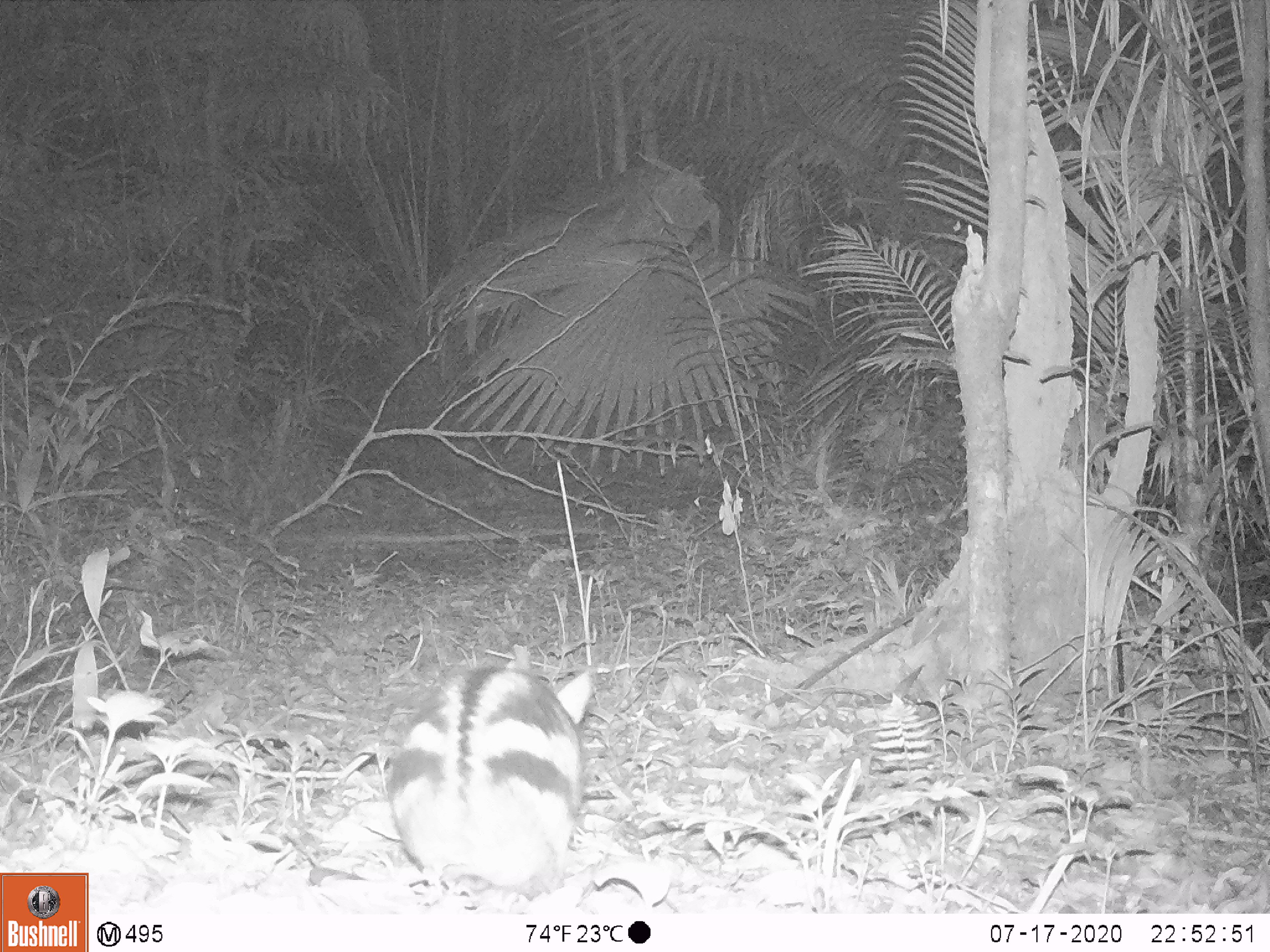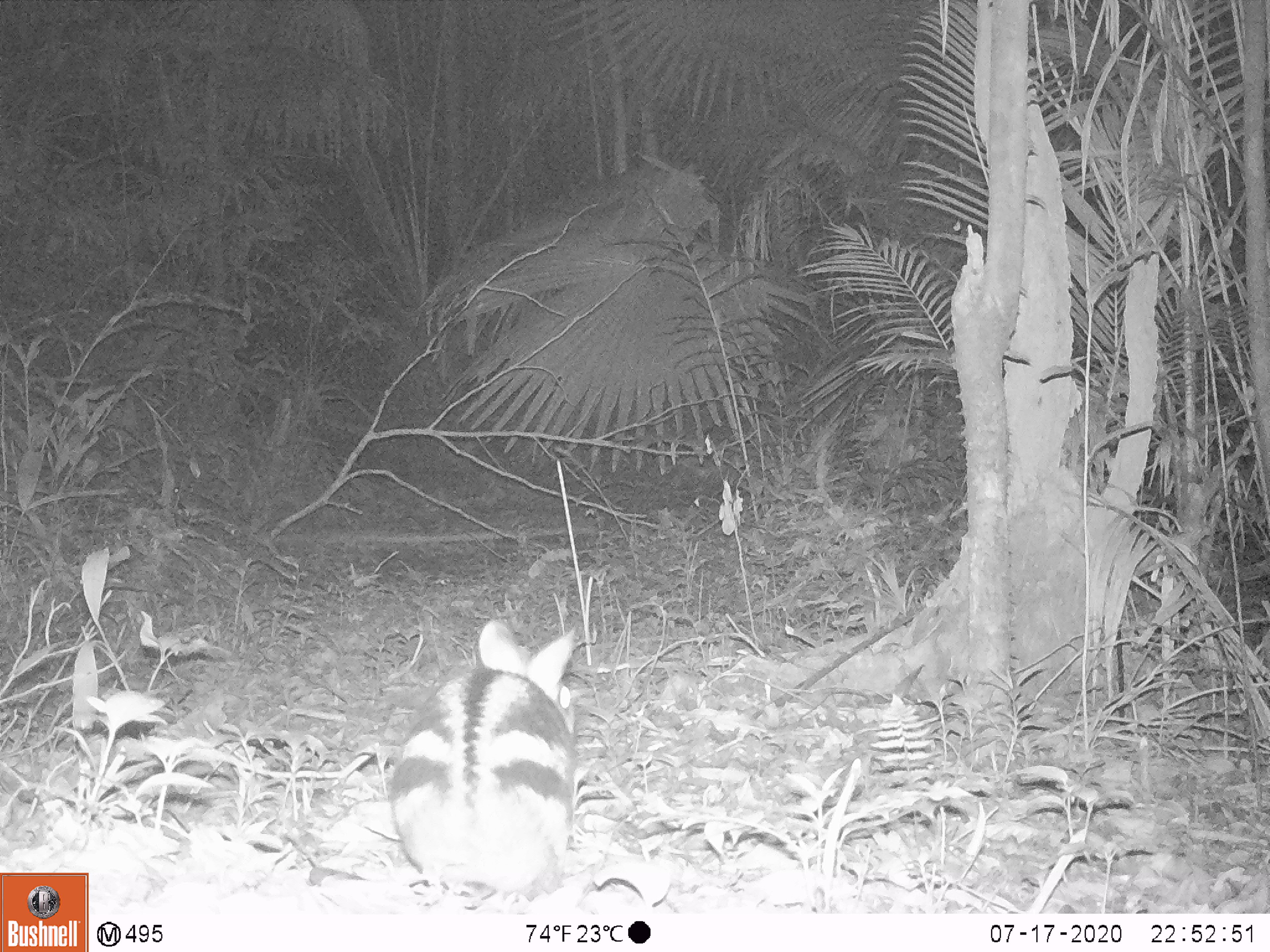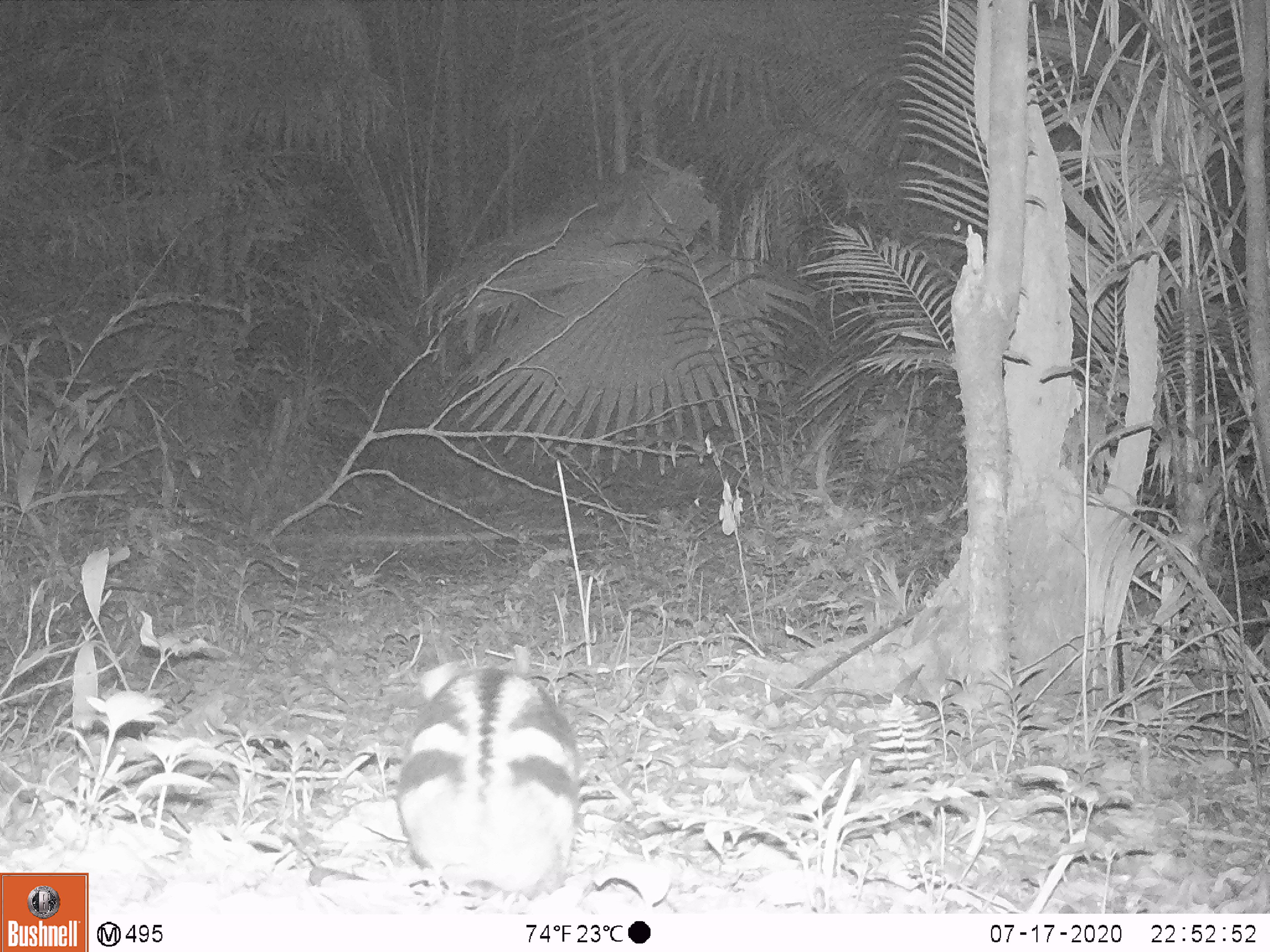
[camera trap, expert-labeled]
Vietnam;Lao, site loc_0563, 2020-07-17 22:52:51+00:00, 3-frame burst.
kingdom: Animalia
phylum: Chordata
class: Mammalia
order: Lagomorpha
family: Leporidae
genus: Nesolagus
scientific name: Nesolagus timminsi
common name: annamite striped rabbit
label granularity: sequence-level